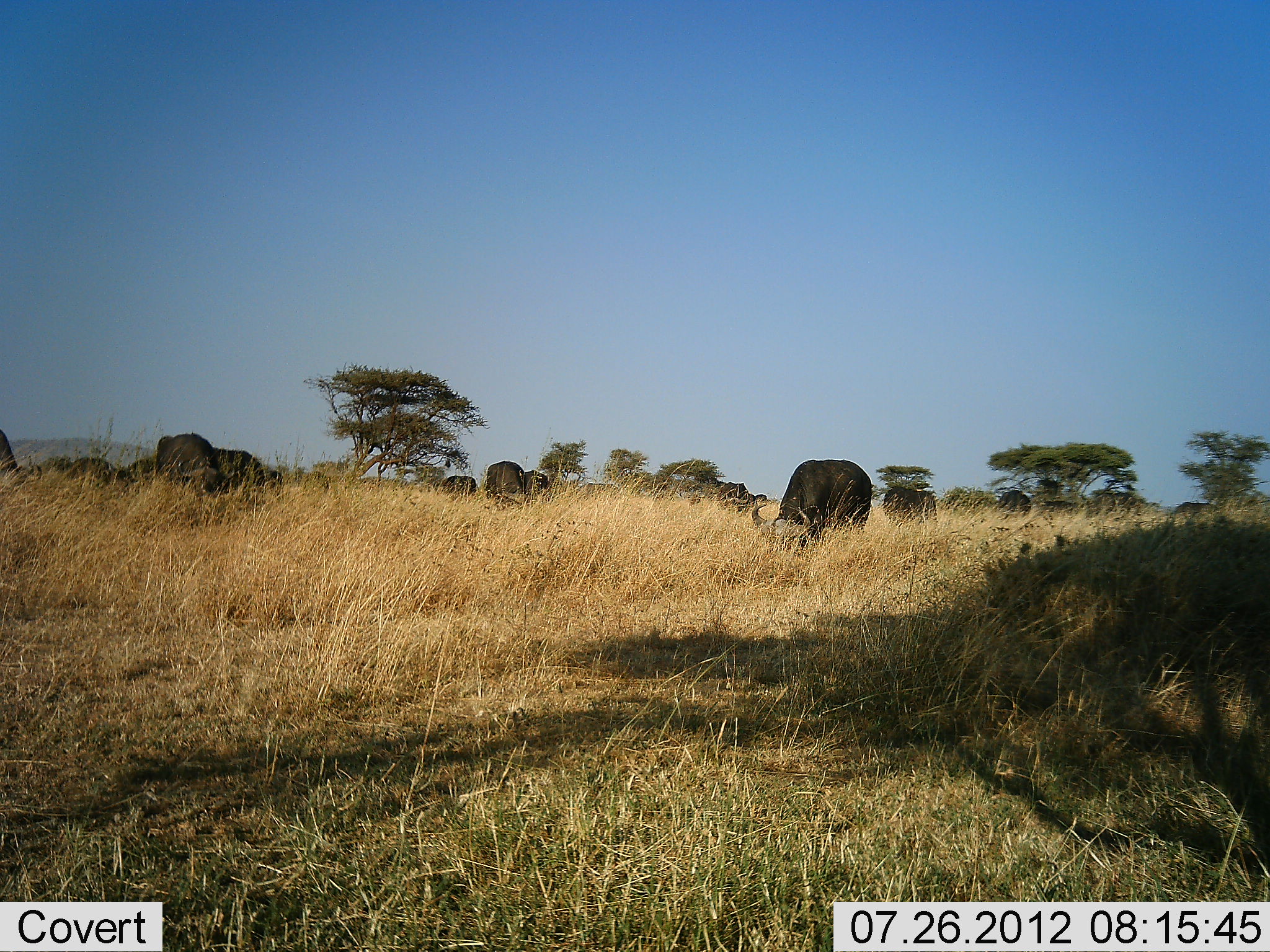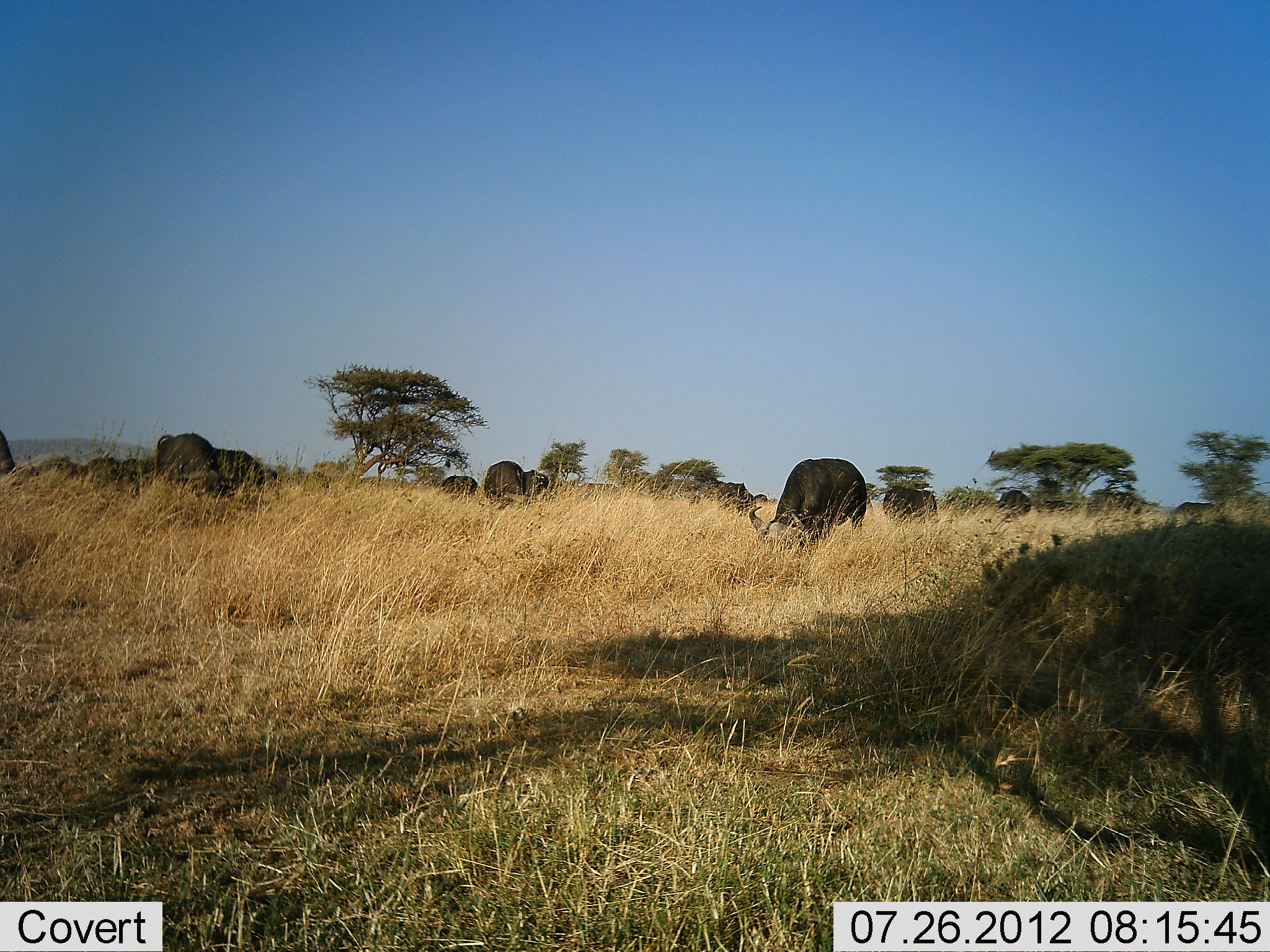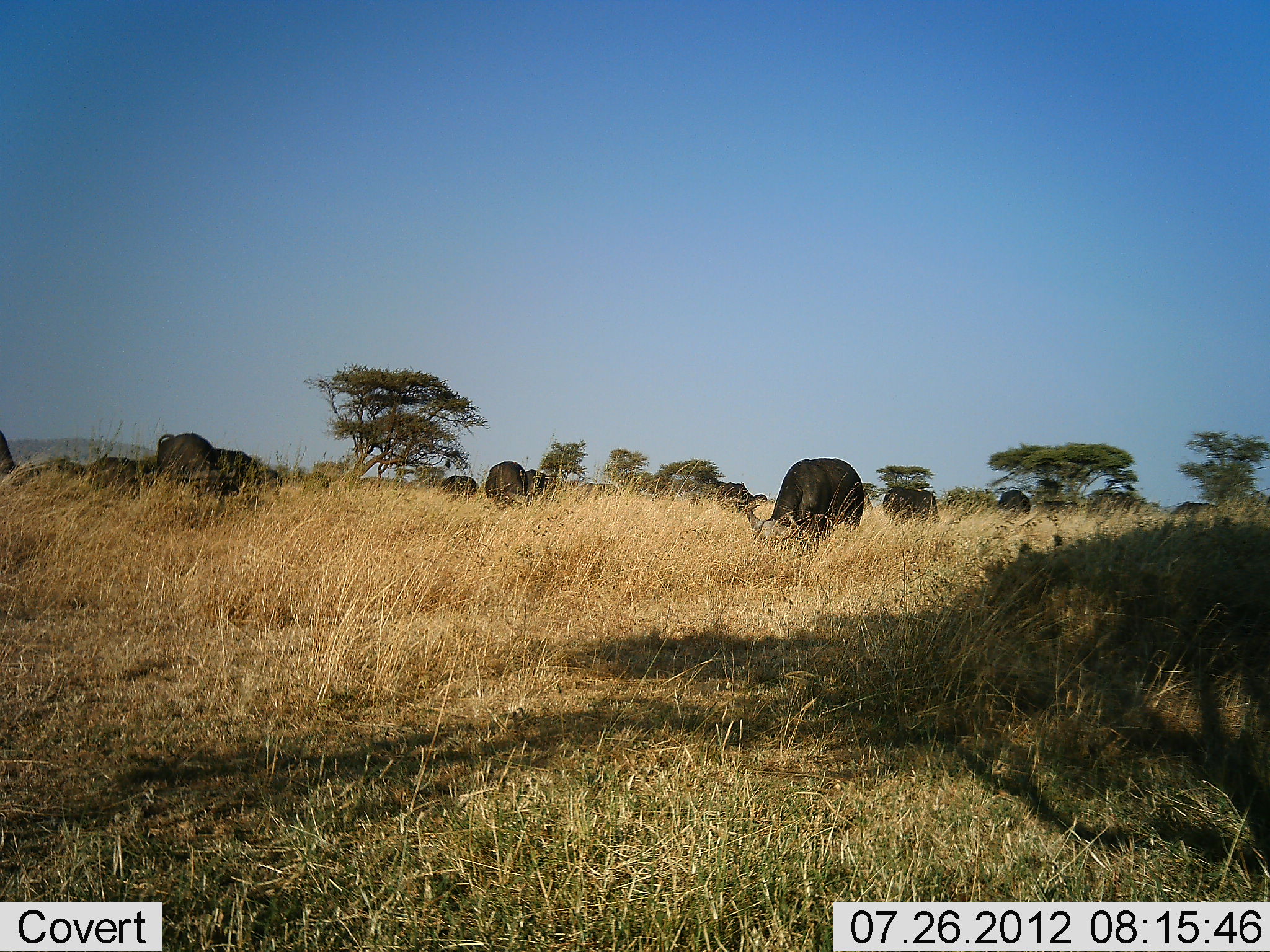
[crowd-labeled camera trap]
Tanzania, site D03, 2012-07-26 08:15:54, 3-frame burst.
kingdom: Animalia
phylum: Chordata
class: Mammalia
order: Artiodactyla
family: Bovidae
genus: Syncerus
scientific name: Syncerus caffer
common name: cape buffalo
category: buffalo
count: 11-50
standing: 10%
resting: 10%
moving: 30%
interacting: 0%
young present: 0%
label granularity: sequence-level